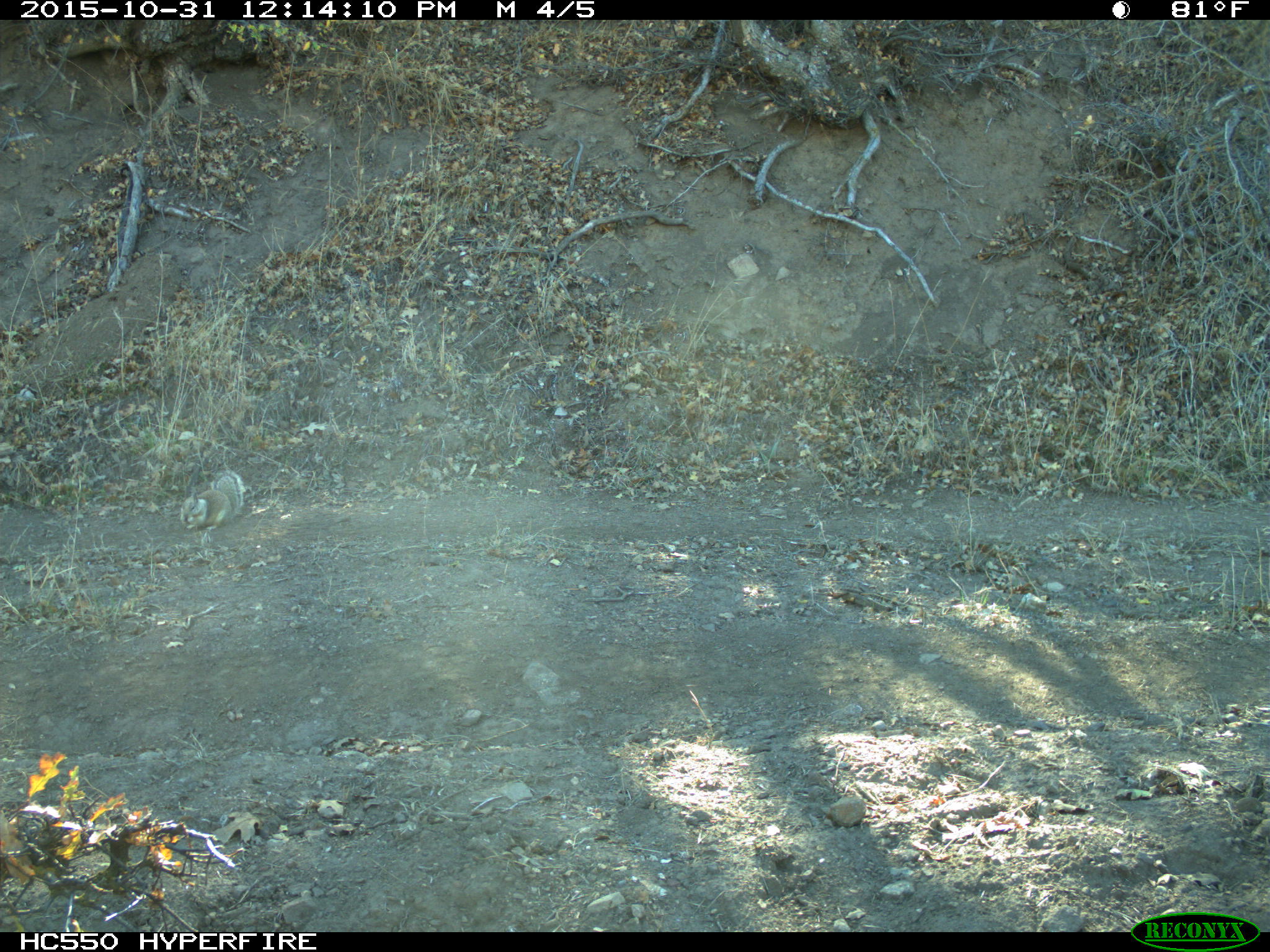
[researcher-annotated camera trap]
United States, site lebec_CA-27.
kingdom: Animalia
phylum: Chordata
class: Mammalia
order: Rodentia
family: Sciuridae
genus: Otospermophilus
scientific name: Otospermophilus beecheyi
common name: california ground squirrel